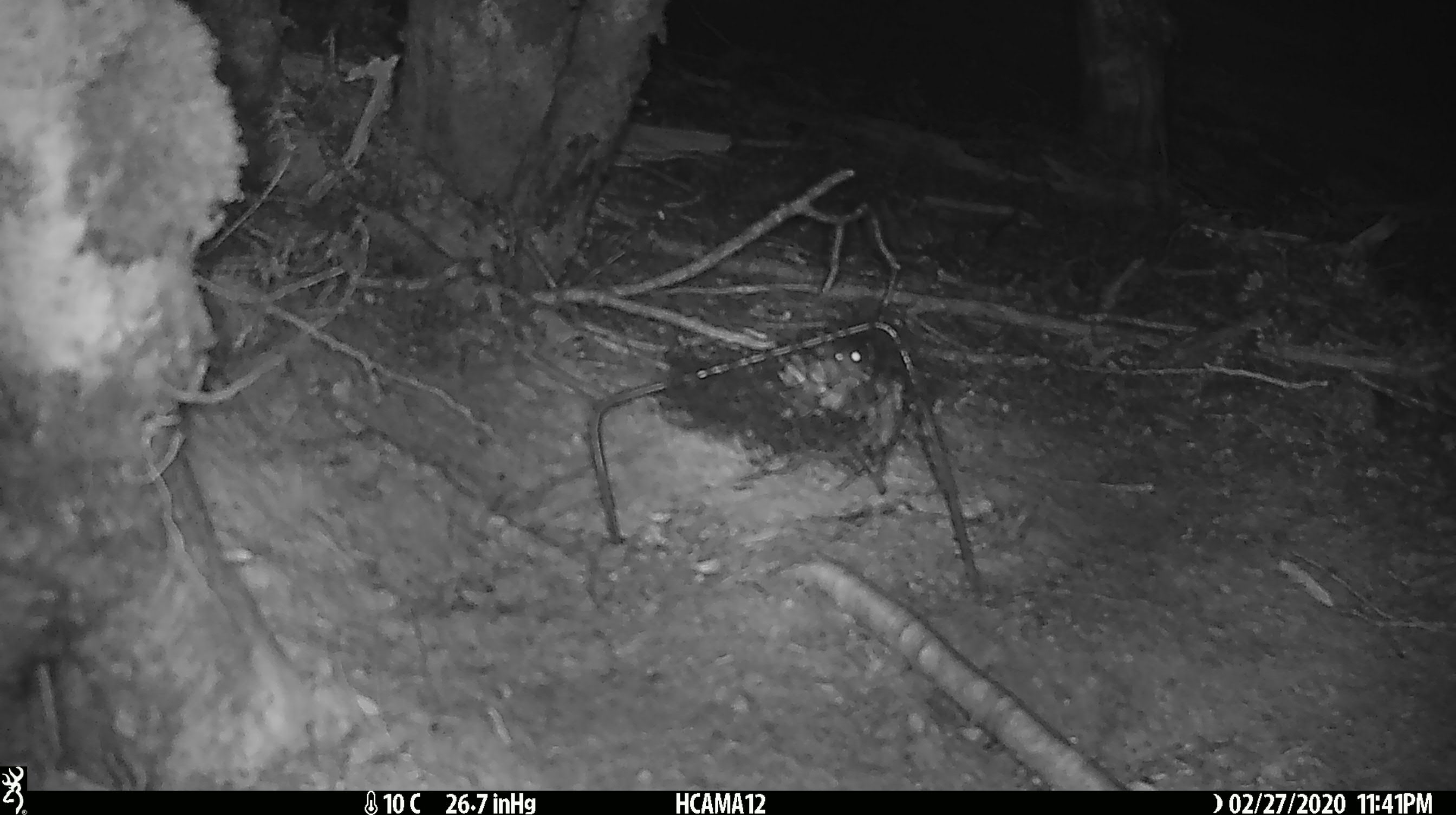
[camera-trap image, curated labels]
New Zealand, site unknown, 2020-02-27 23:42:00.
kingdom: Animalia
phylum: Chordata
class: Mammalia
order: Rodentia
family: Muridae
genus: Mus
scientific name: Mus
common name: mouse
Mouse (Mus).